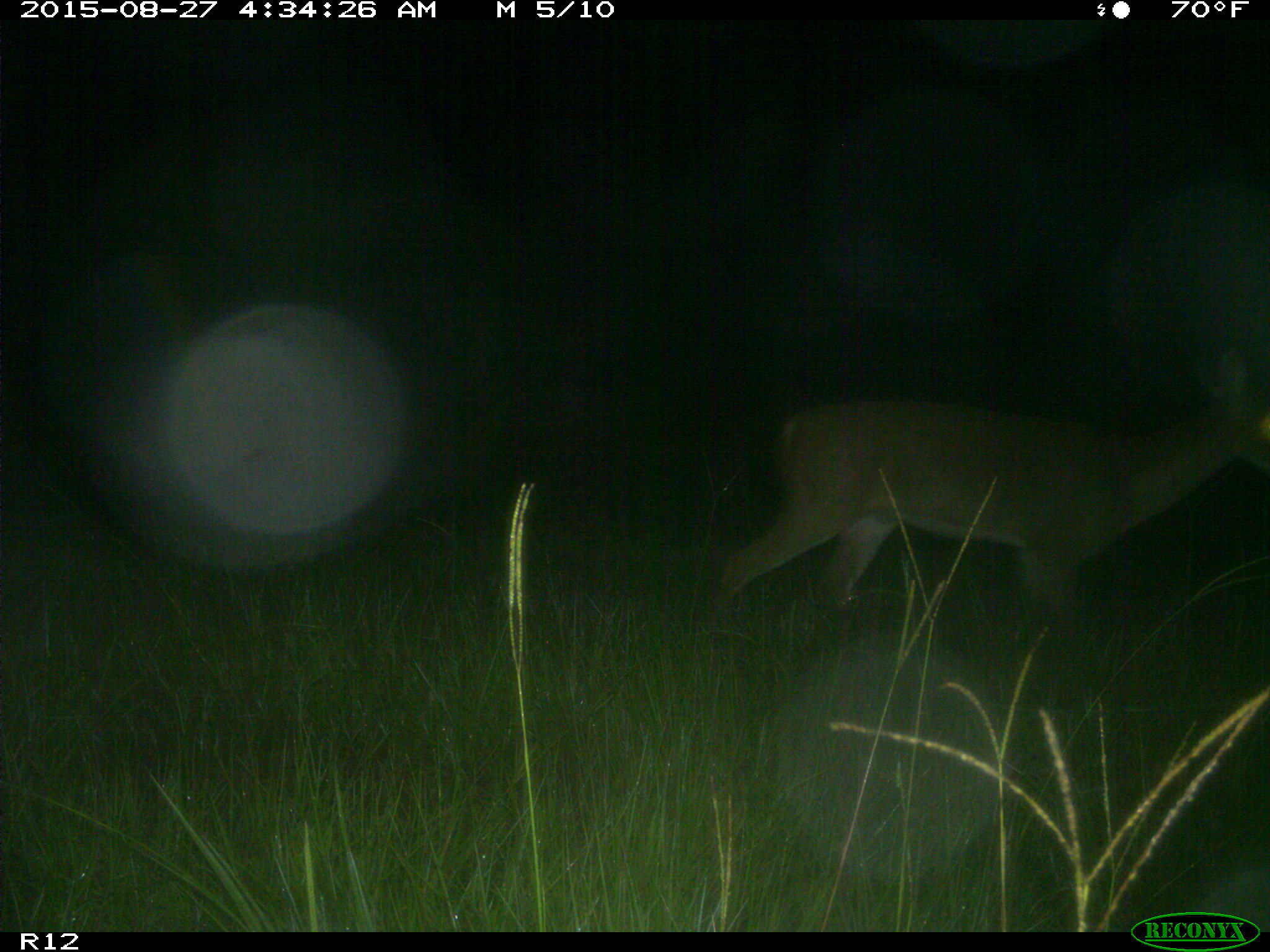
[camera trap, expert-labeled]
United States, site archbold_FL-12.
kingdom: Animalia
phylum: Chordata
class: Mammalia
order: Artiodactyla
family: Cervidae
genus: Odocoileus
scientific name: Odocoileus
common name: deer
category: unidentified deer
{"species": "unidentified deer (deer) (Odocoileus)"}